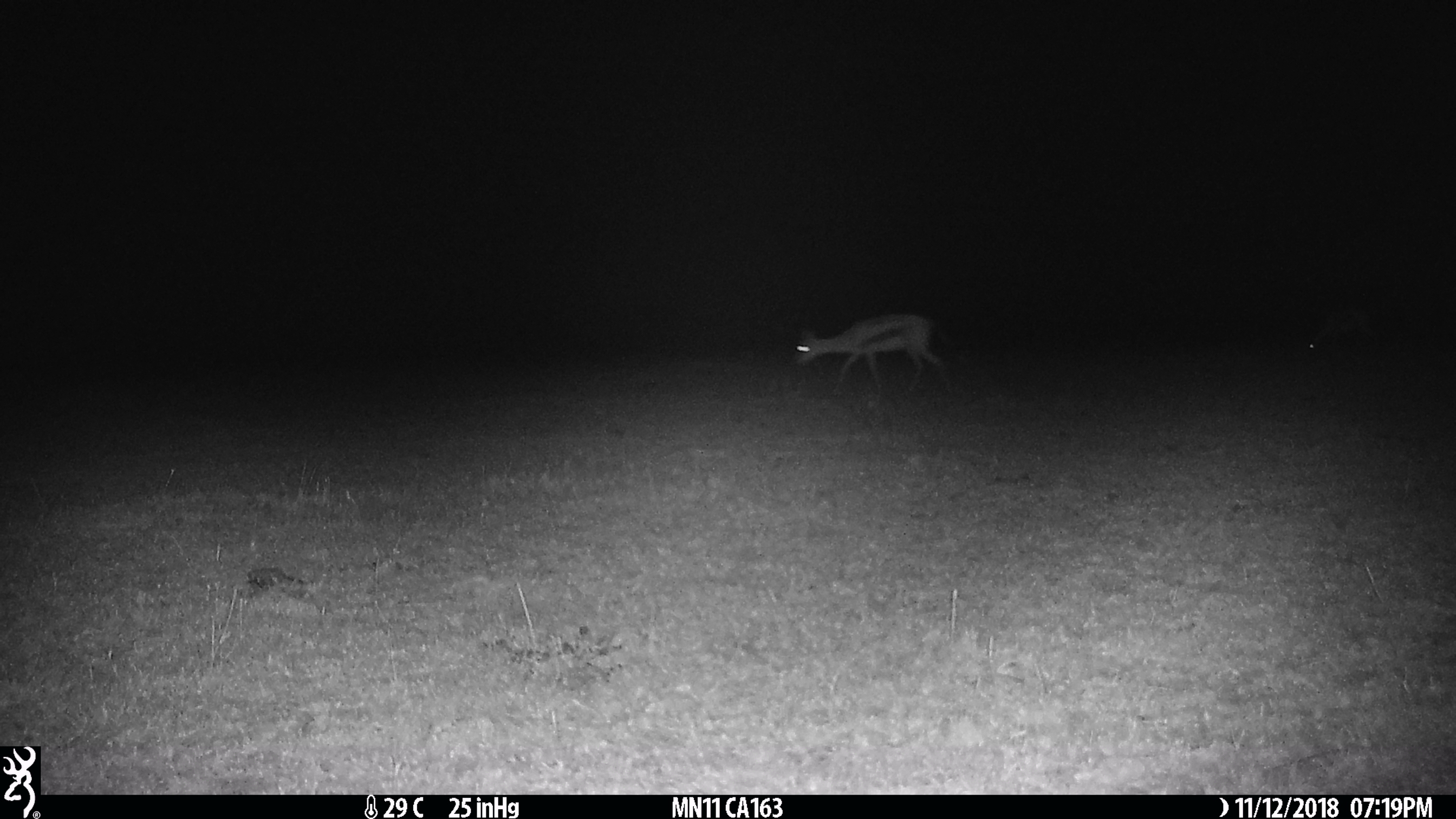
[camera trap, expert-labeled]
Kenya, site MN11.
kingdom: Animalia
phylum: Chordata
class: Mammalia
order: Artiodactyla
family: Bovidae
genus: Eudorcas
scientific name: Eudorcas thomsonii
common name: thomon's gazelle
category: gazelle thomsons